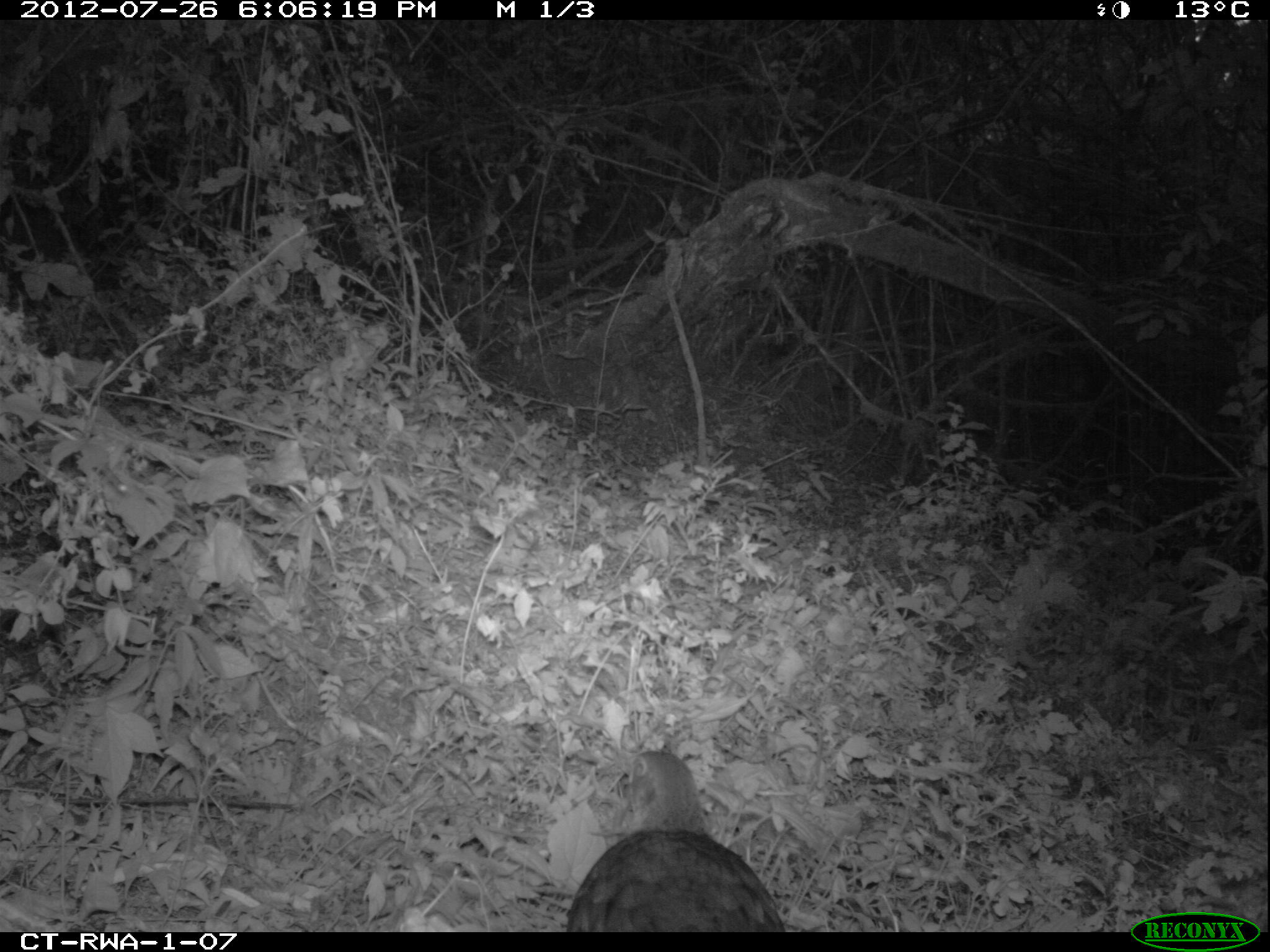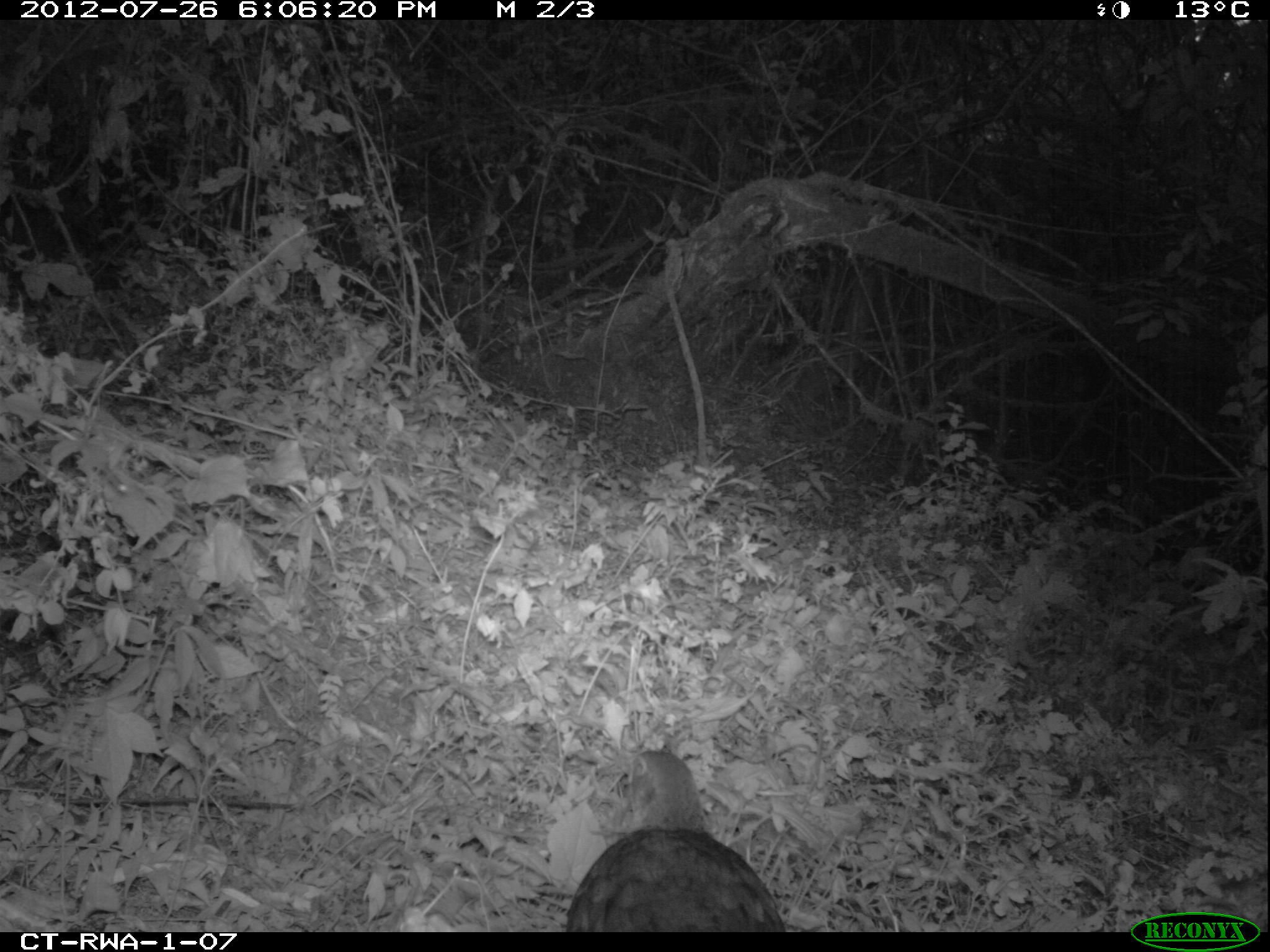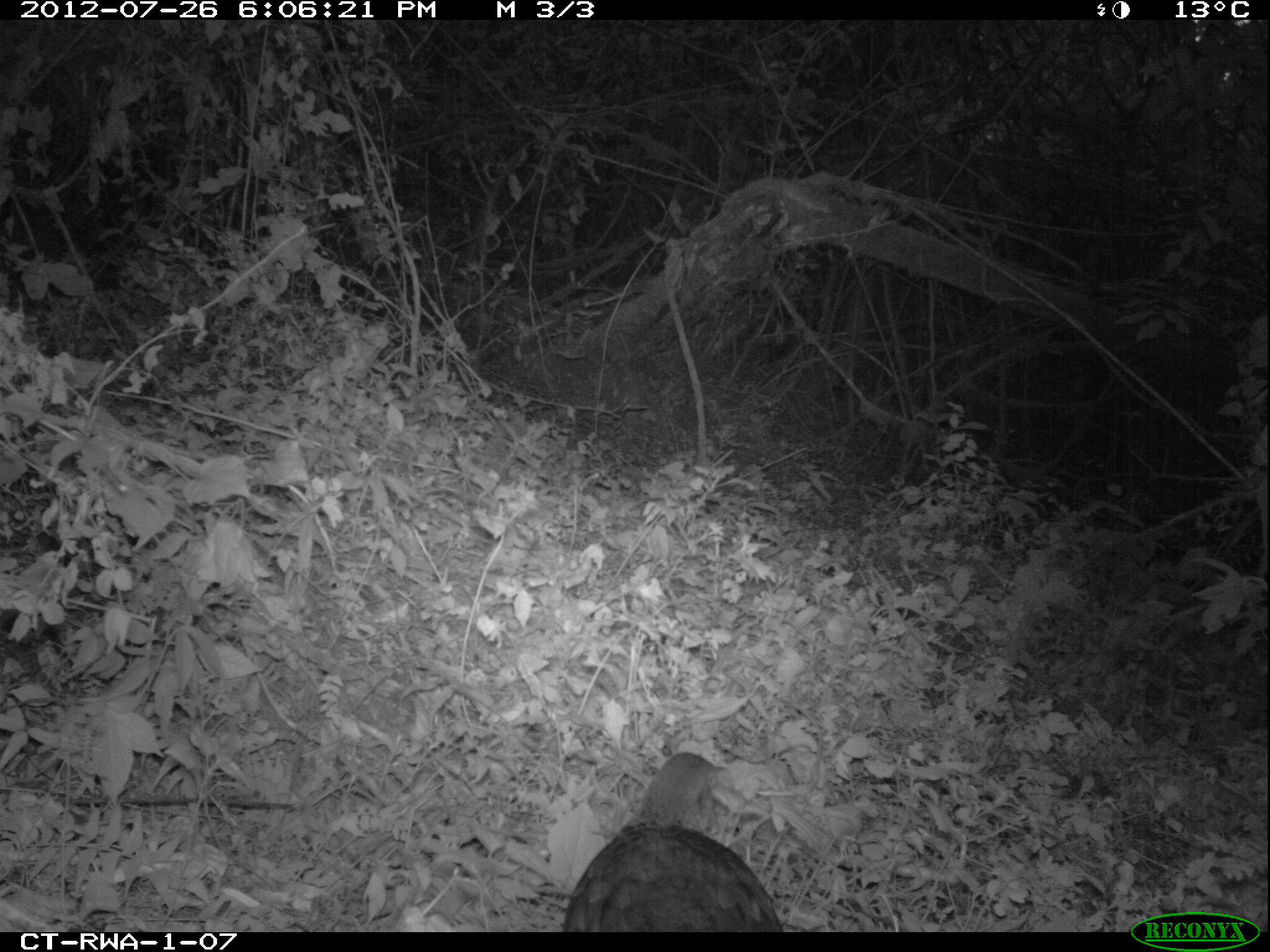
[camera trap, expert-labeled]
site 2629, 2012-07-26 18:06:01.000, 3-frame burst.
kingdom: Animalia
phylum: Chordata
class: Aves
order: Galliformes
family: Phasianidae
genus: Pternistis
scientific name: Pternistis nobilis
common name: handsome francolin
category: francolinus nobilis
Francolinus nobilis (handsome francolin) (Pternistis nobilis), count 1.